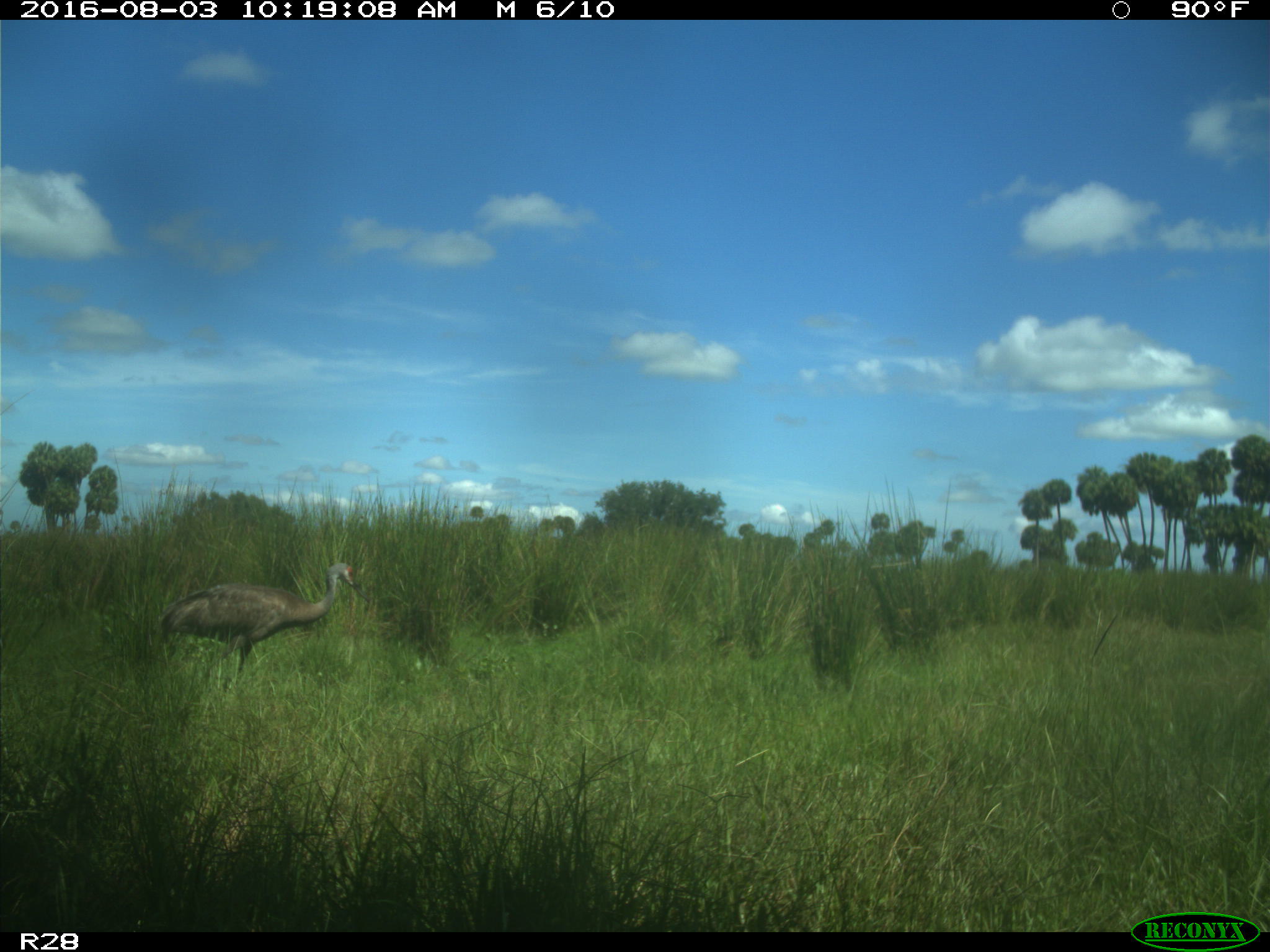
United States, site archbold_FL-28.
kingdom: Animalia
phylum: Chordata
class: Aves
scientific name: Aves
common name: birds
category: unidentified bird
Unidentified bird (birds) (Aves).